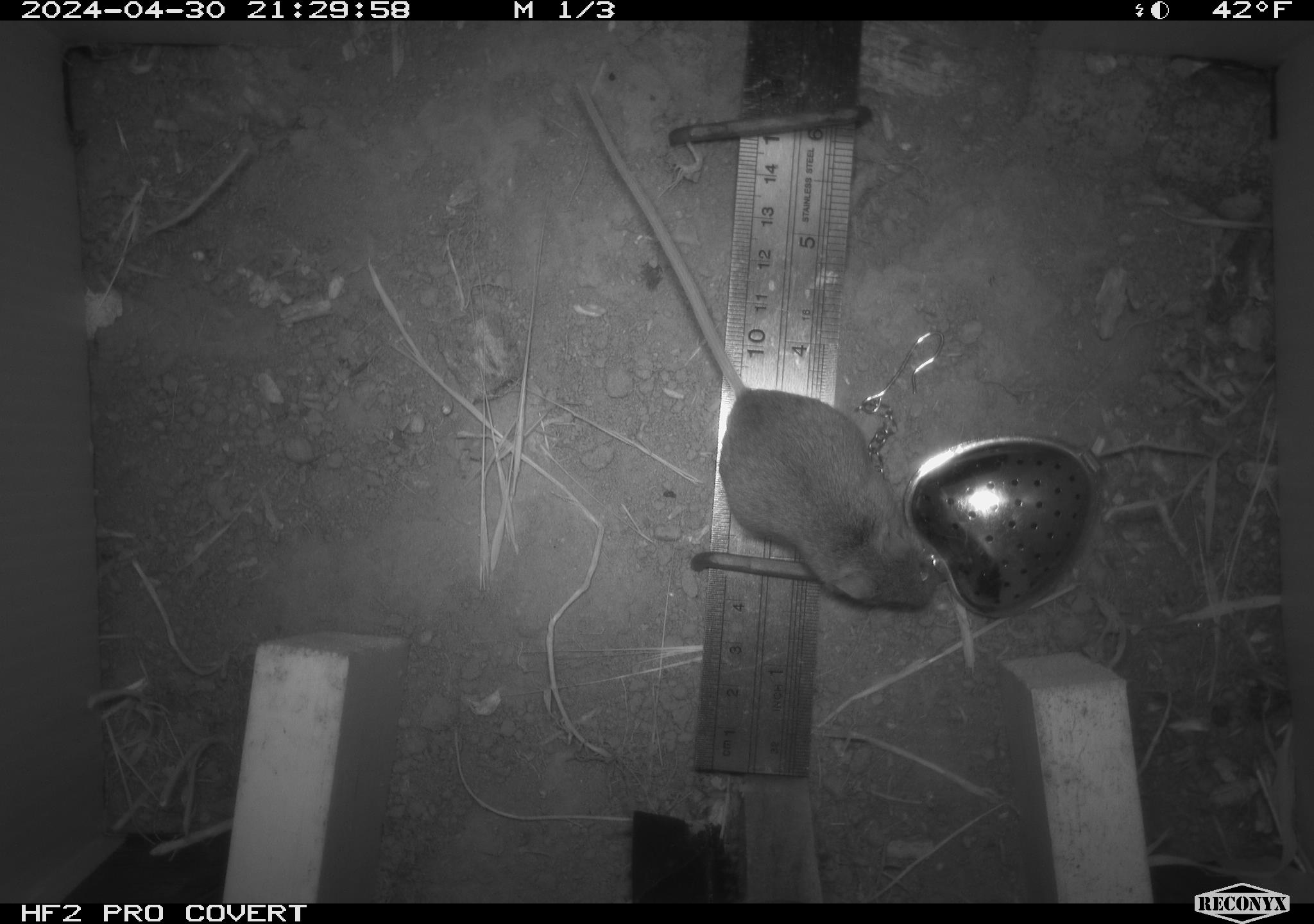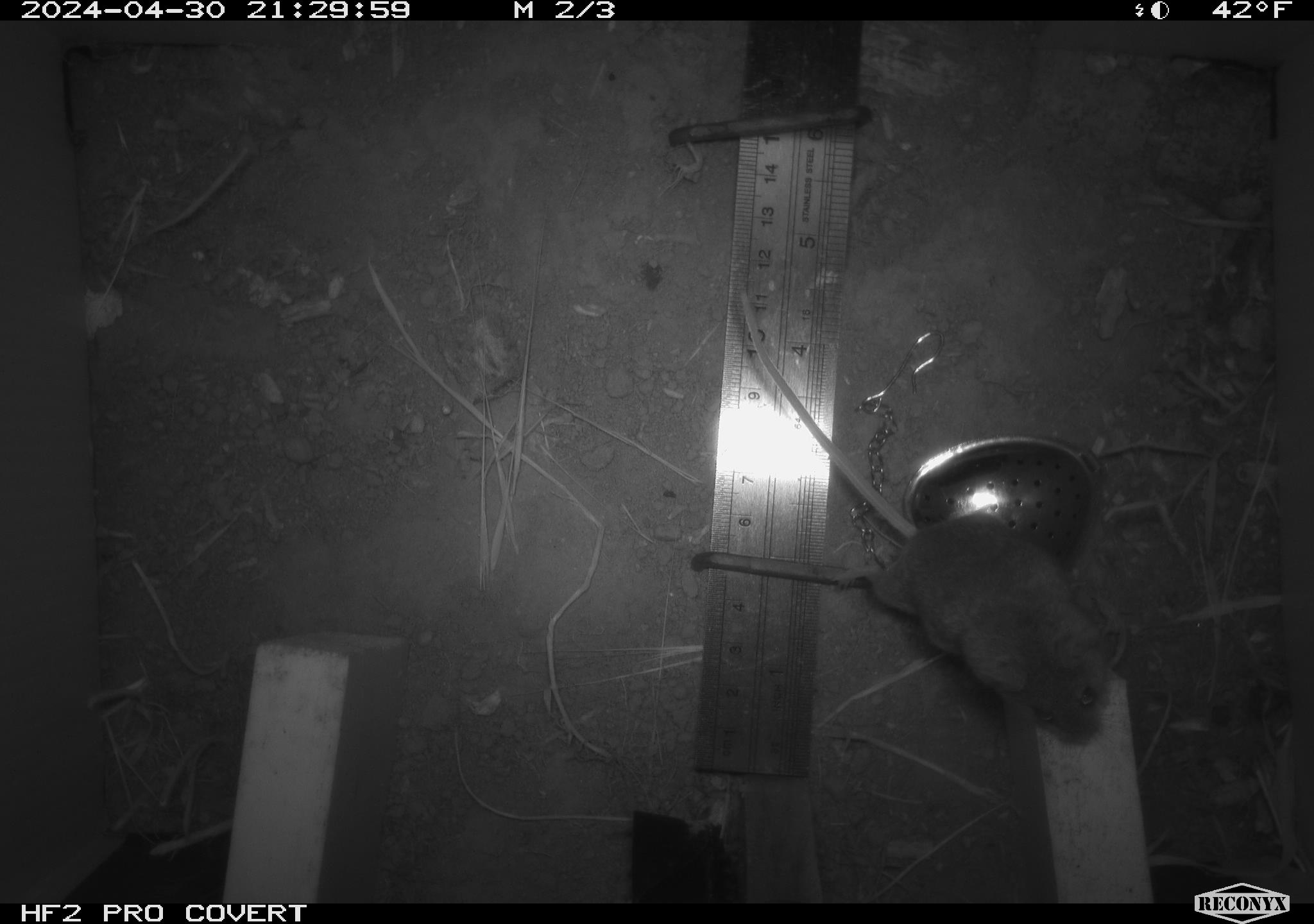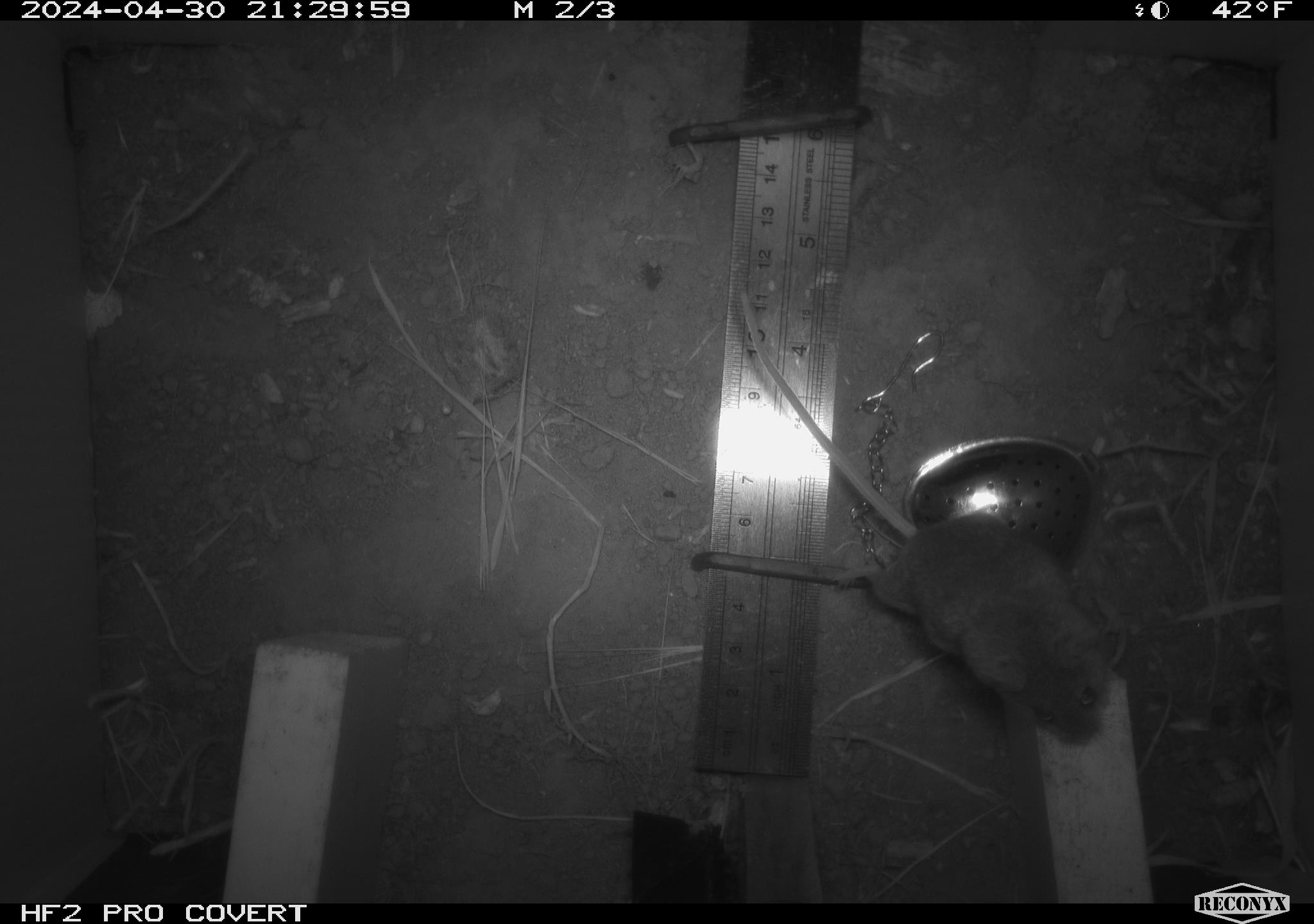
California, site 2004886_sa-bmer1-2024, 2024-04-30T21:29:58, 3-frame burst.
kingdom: Animalia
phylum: Chordata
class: Mammalia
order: Rodentia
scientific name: Rodentia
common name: mouse species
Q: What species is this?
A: Mouse species (Rodentia).